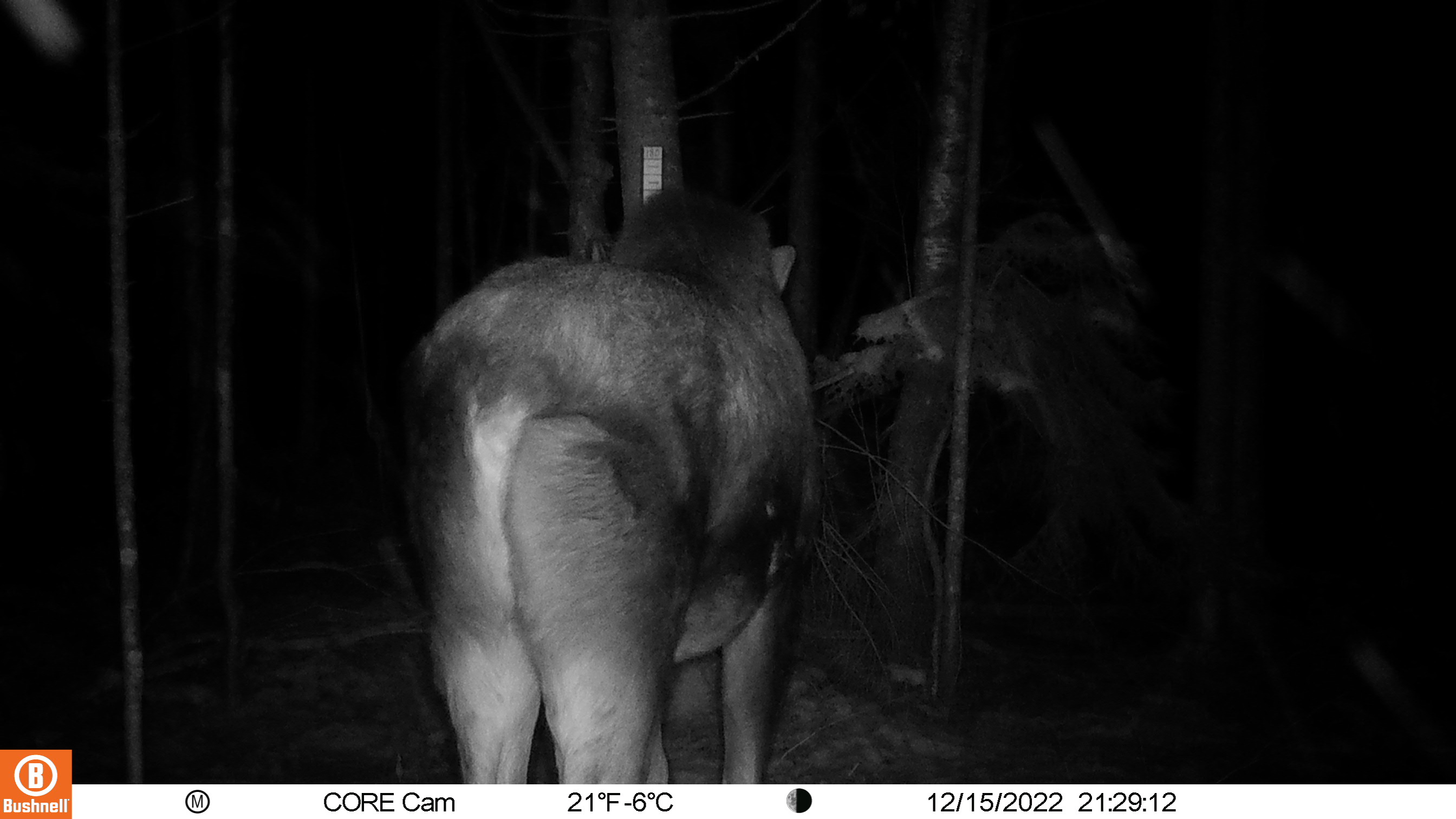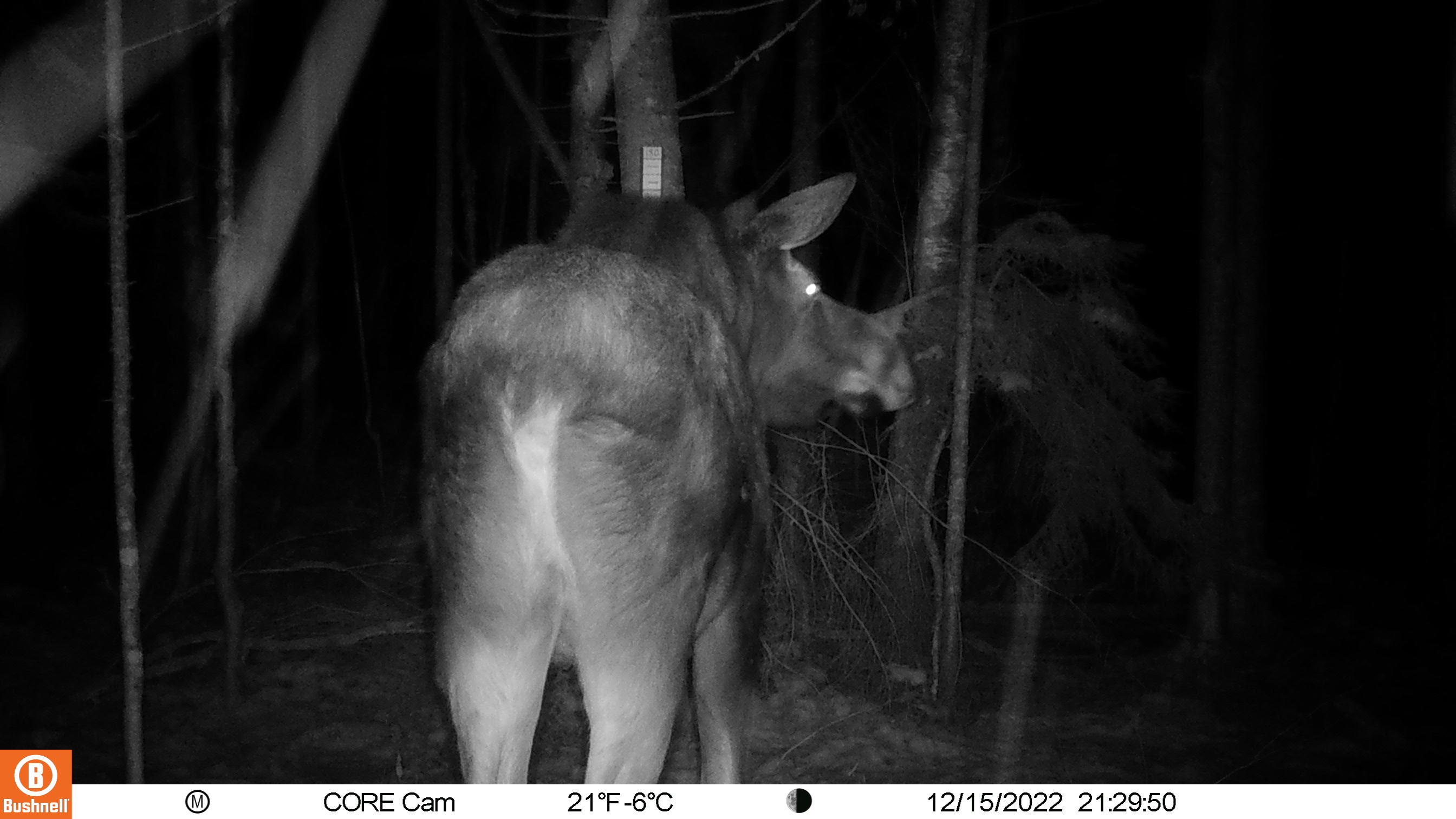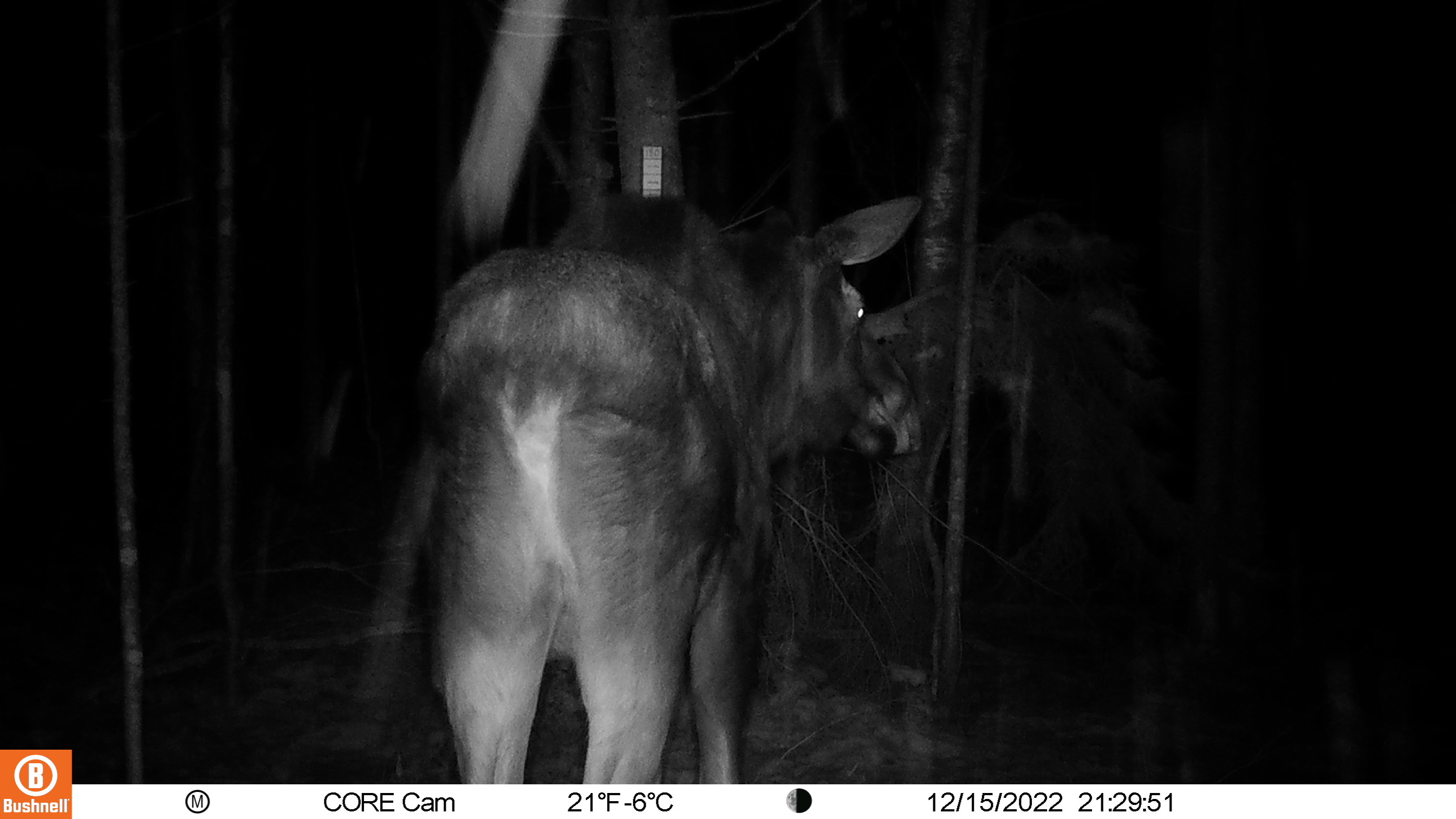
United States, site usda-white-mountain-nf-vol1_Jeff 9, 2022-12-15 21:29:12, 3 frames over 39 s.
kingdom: Animalia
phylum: Chordata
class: Mammalia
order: Artiodactyla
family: Cervidae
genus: Alces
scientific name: Alces alces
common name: moose